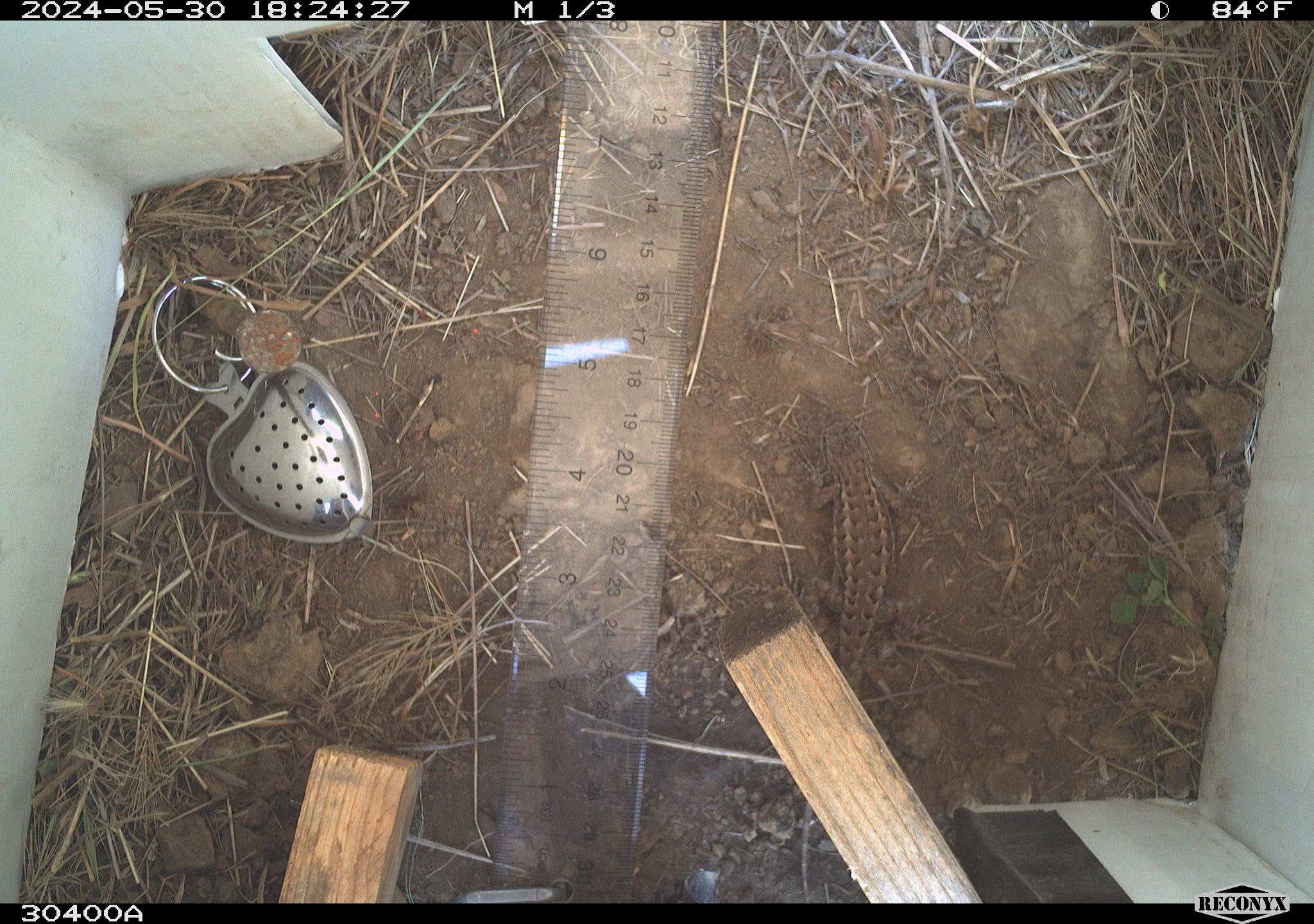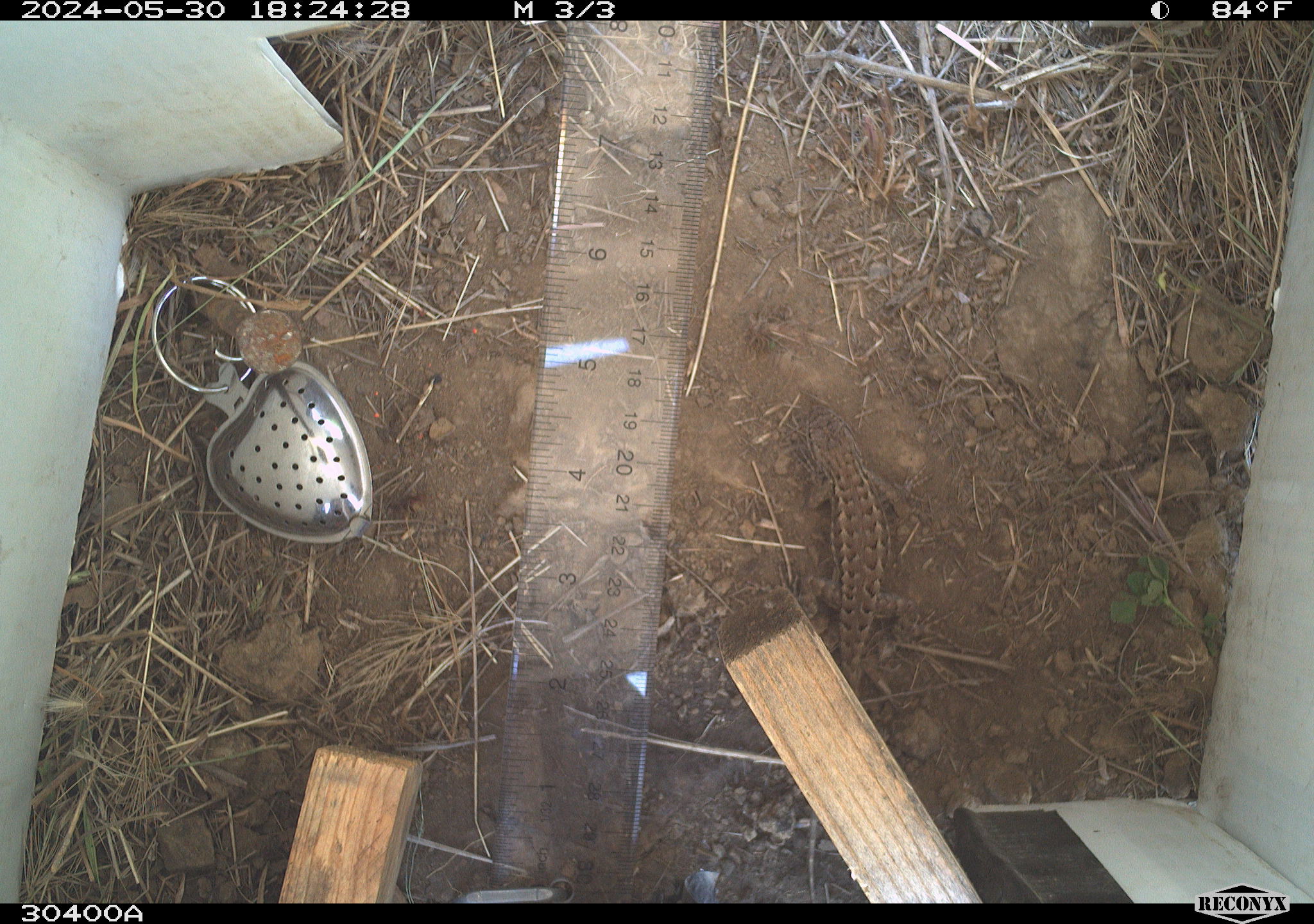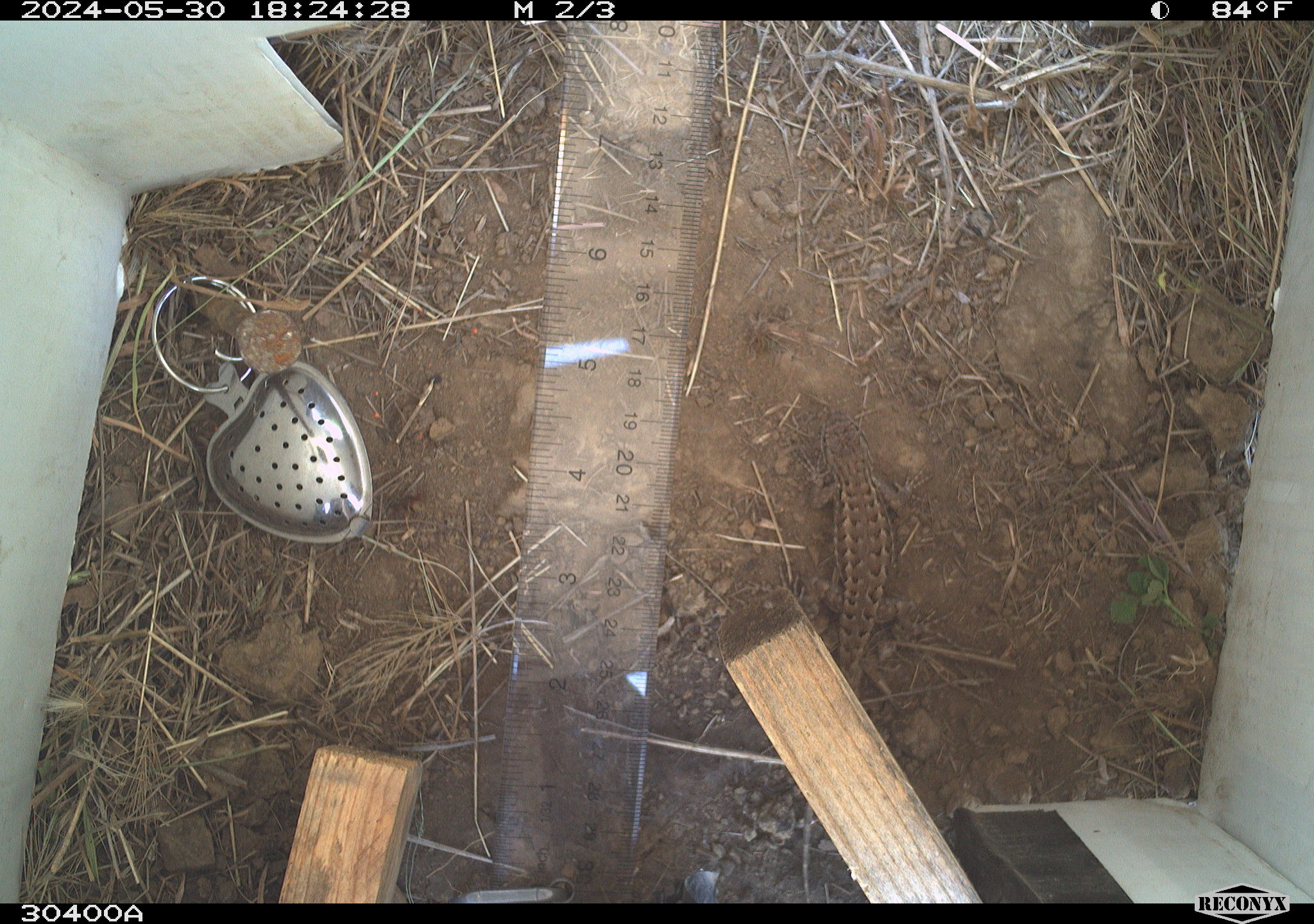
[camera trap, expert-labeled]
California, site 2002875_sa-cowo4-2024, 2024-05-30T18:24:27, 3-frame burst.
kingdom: Animalia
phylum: Chordata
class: Reptilia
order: Squamata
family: Phrynosomatidae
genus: Sceloporus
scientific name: Sceloporus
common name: spiny lizards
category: sceloporus species